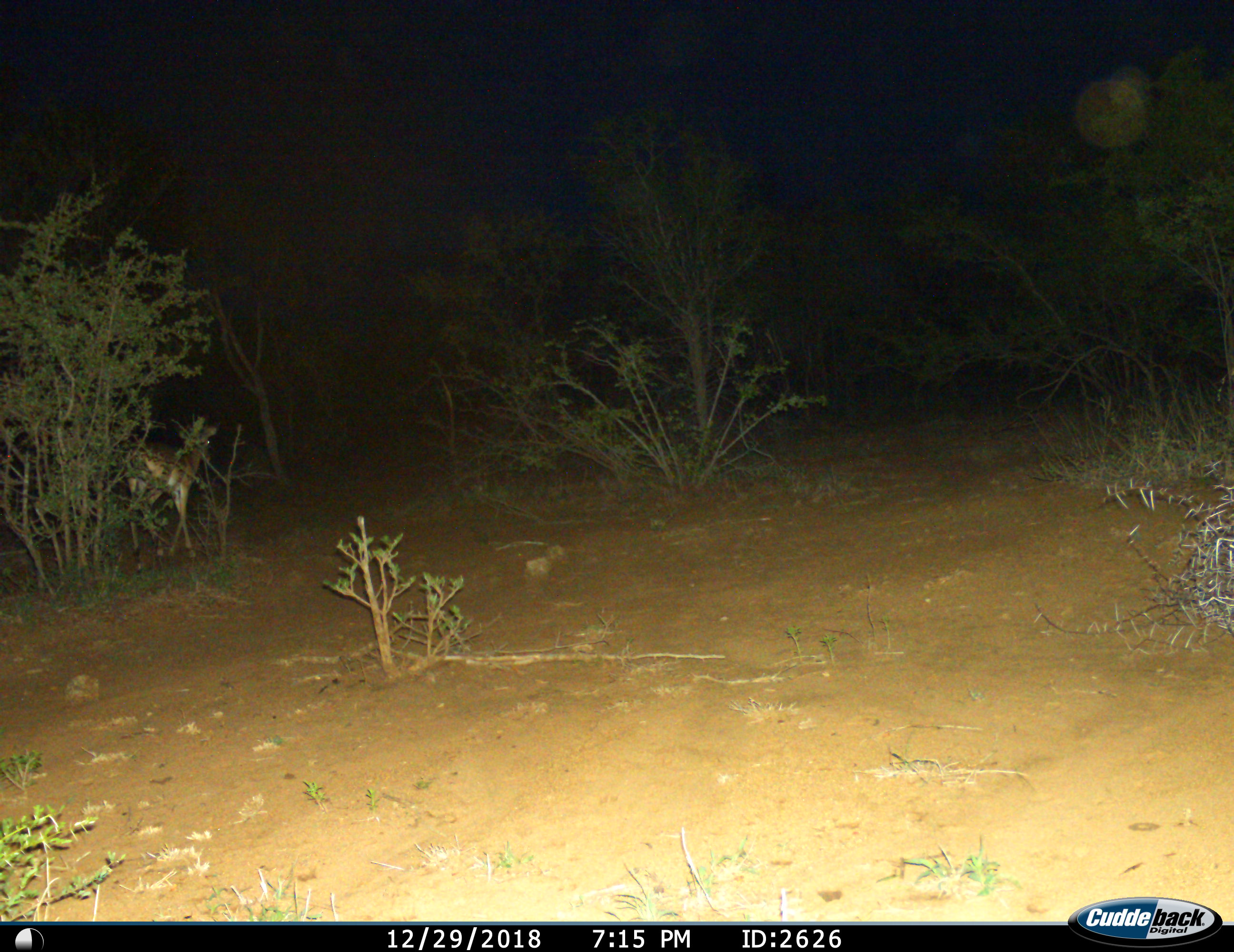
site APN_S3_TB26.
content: unidentified animal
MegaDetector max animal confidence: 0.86